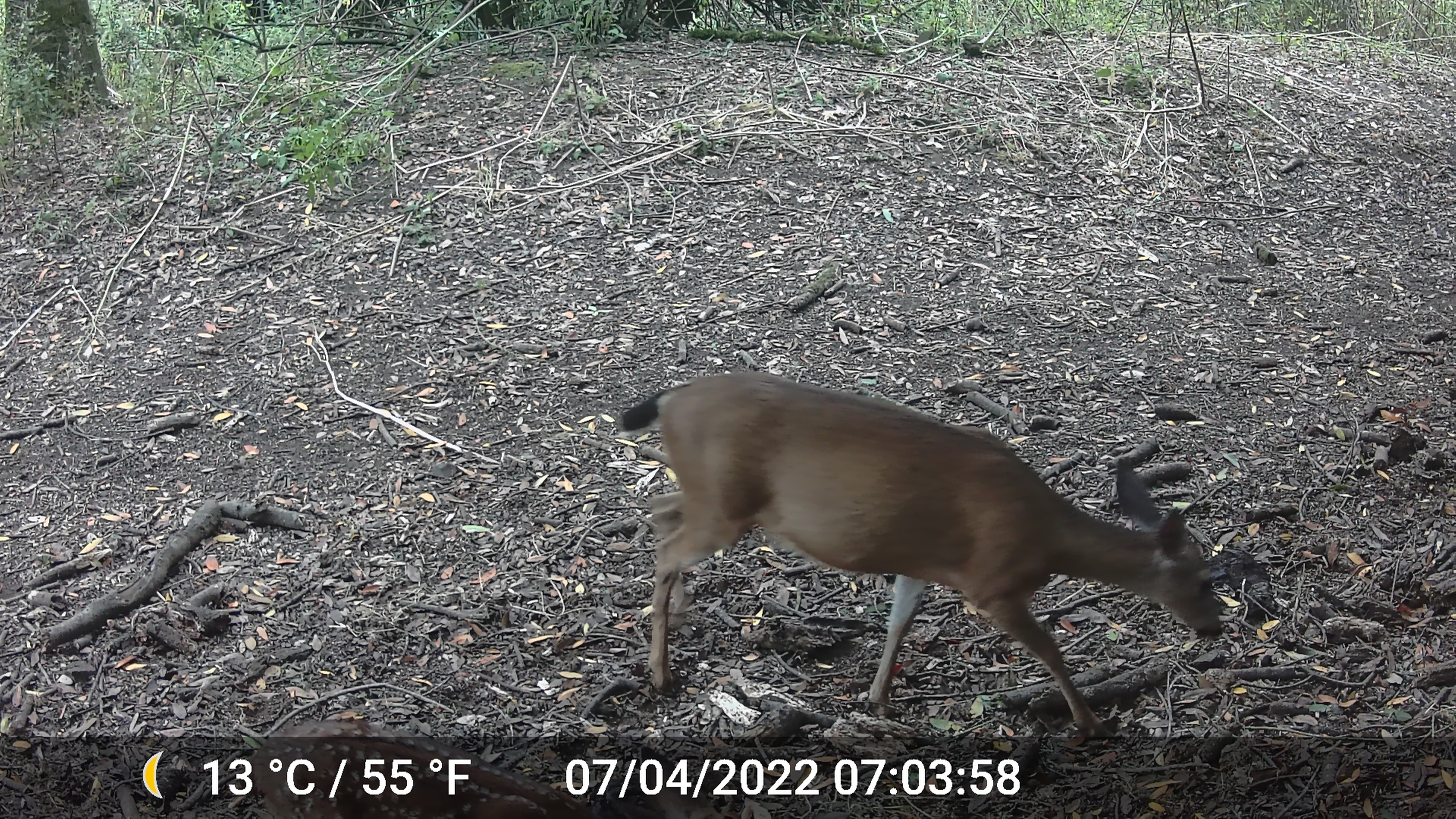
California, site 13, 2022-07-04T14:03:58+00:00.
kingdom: Animalia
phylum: Chordata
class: Mammalia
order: Artiodactyla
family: Cervidae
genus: Odocoileus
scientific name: Odocoileus hemionus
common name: mule deer